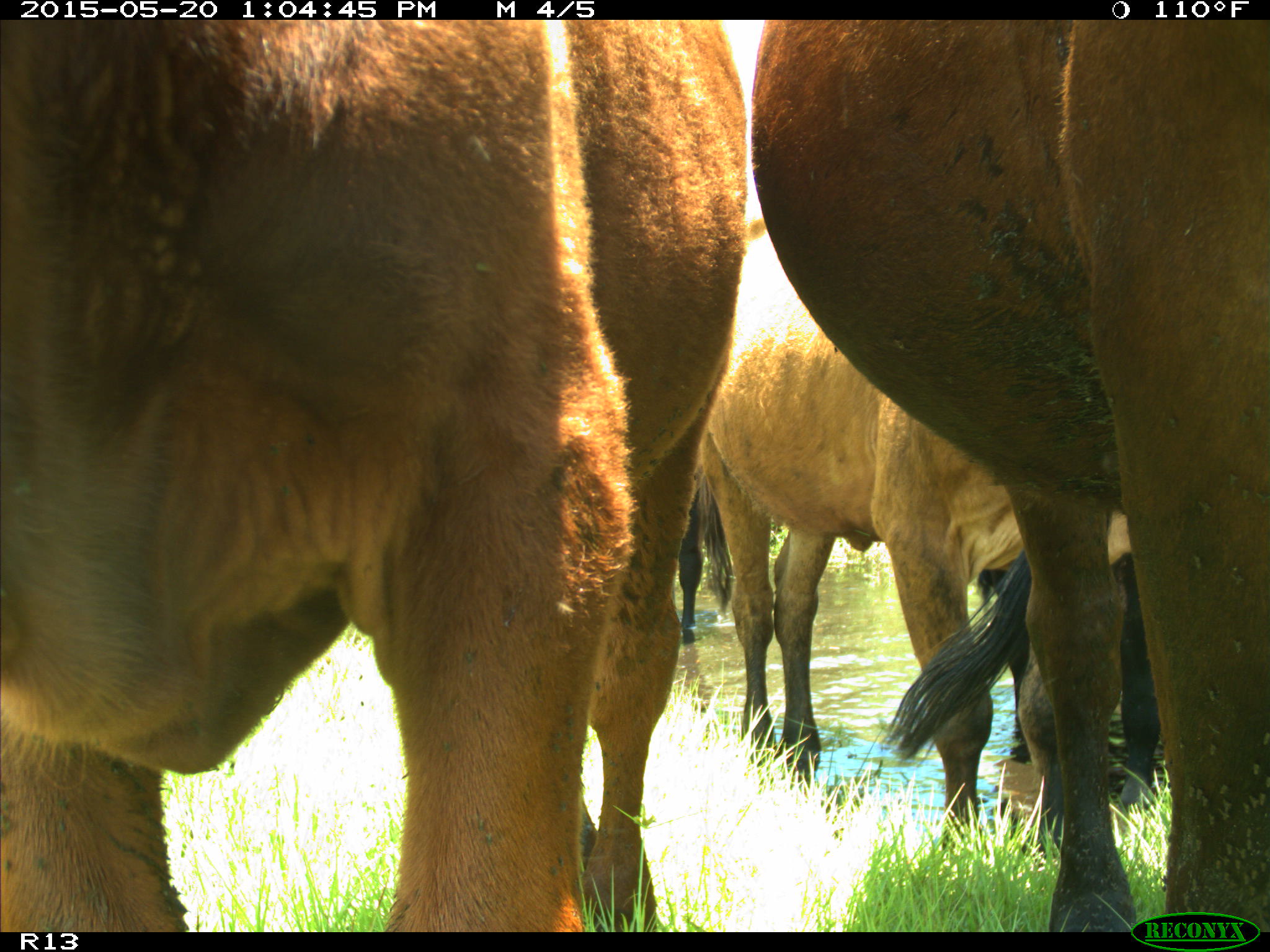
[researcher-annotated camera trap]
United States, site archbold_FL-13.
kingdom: Animalia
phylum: Chordata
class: Mammalia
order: Artiodactyla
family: Bovidae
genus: Bos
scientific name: Bos taurus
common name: domestic cow